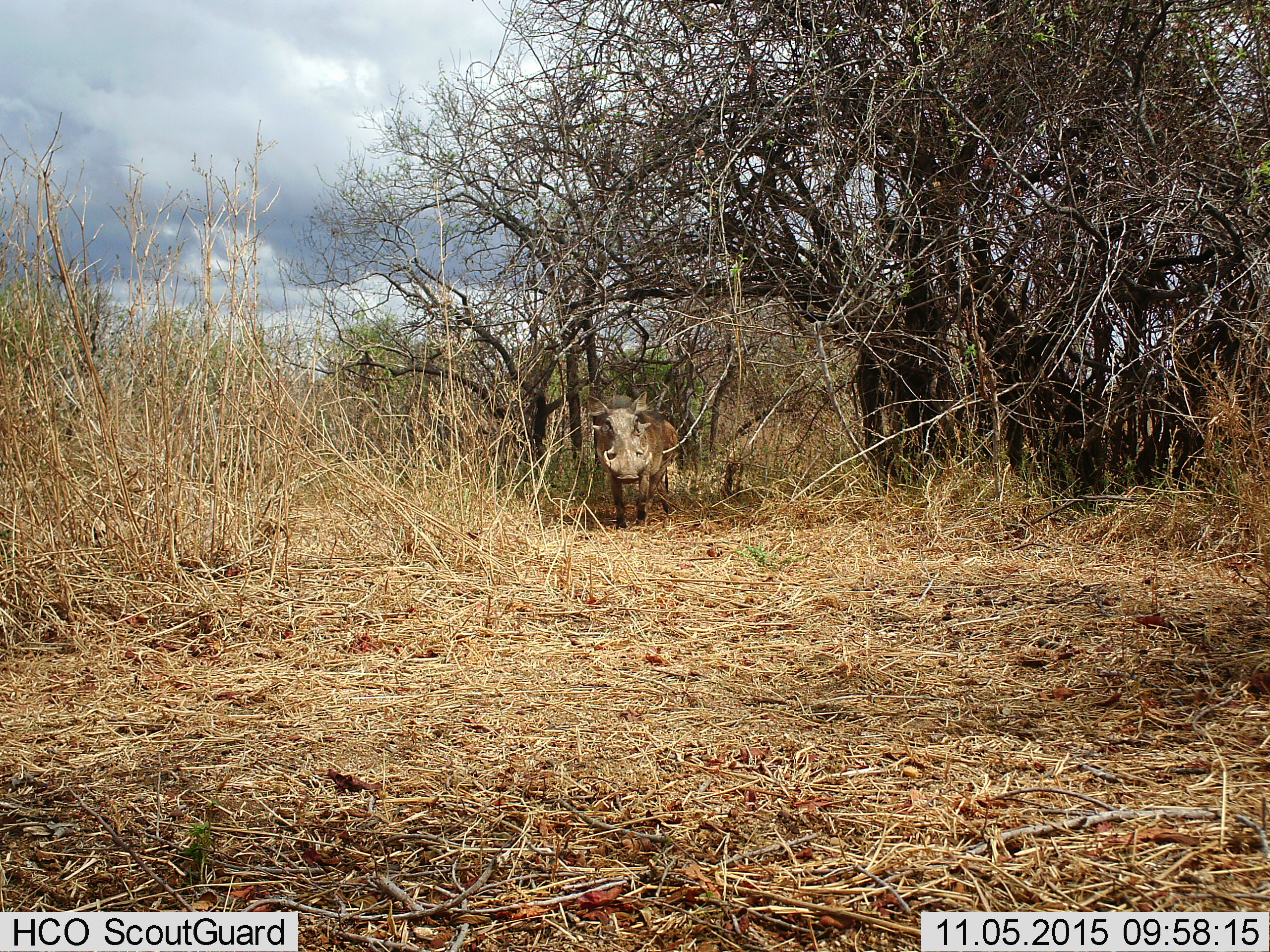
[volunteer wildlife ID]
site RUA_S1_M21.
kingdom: Animalia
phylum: Chordata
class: Mammalia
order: Artiodactyla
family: Suidae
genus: Phacochoerus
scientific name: Phacochoerus africanus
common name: warthog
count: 1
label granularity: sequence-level